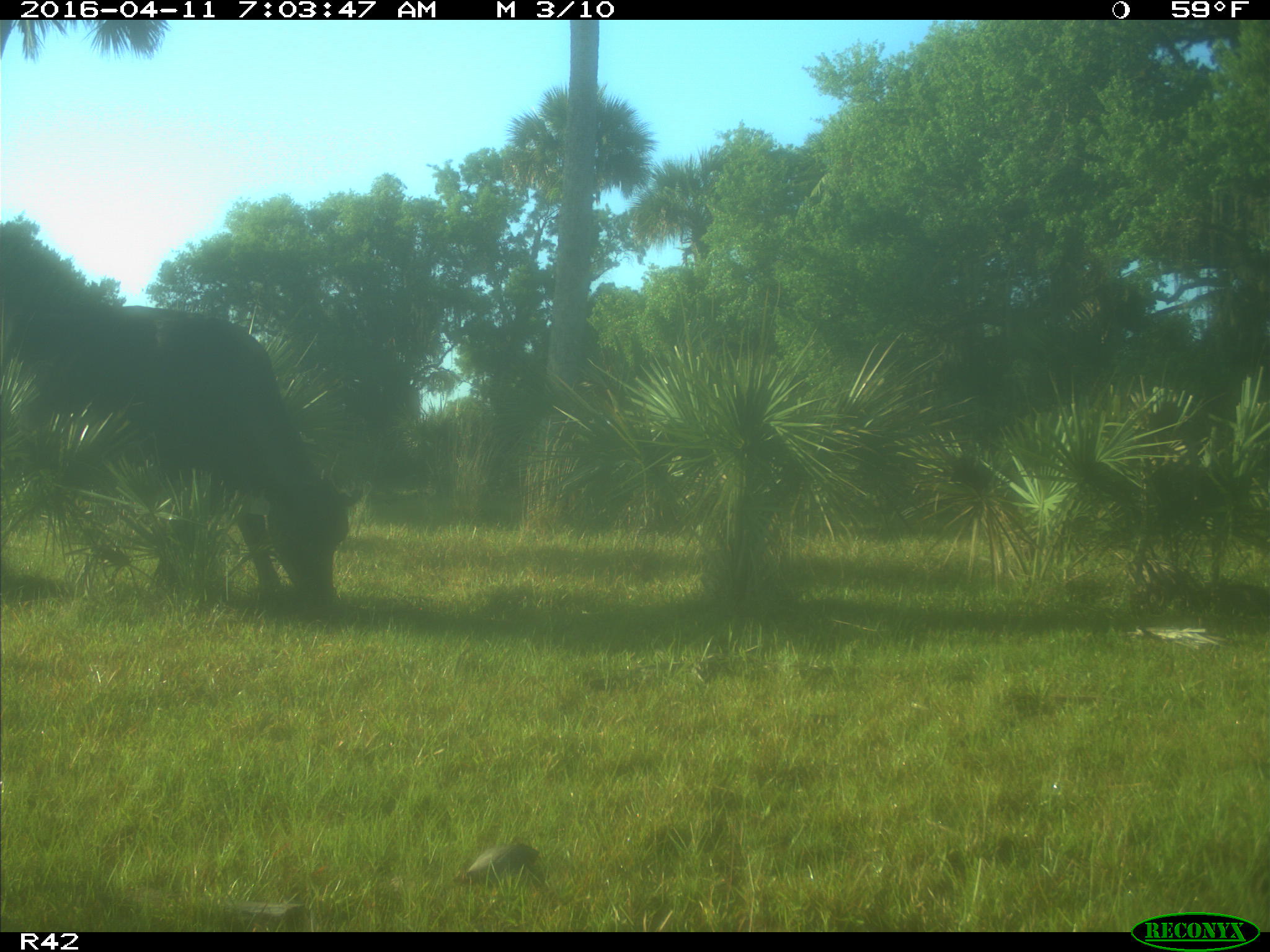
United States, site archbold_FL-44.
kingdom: Animalia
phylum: Chordata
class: Mammalia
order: Artiodactyla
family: Bovidae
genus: Bos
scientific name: Bos taurus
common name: domestic cow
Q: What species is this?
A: Bos taurus (domestic cow).